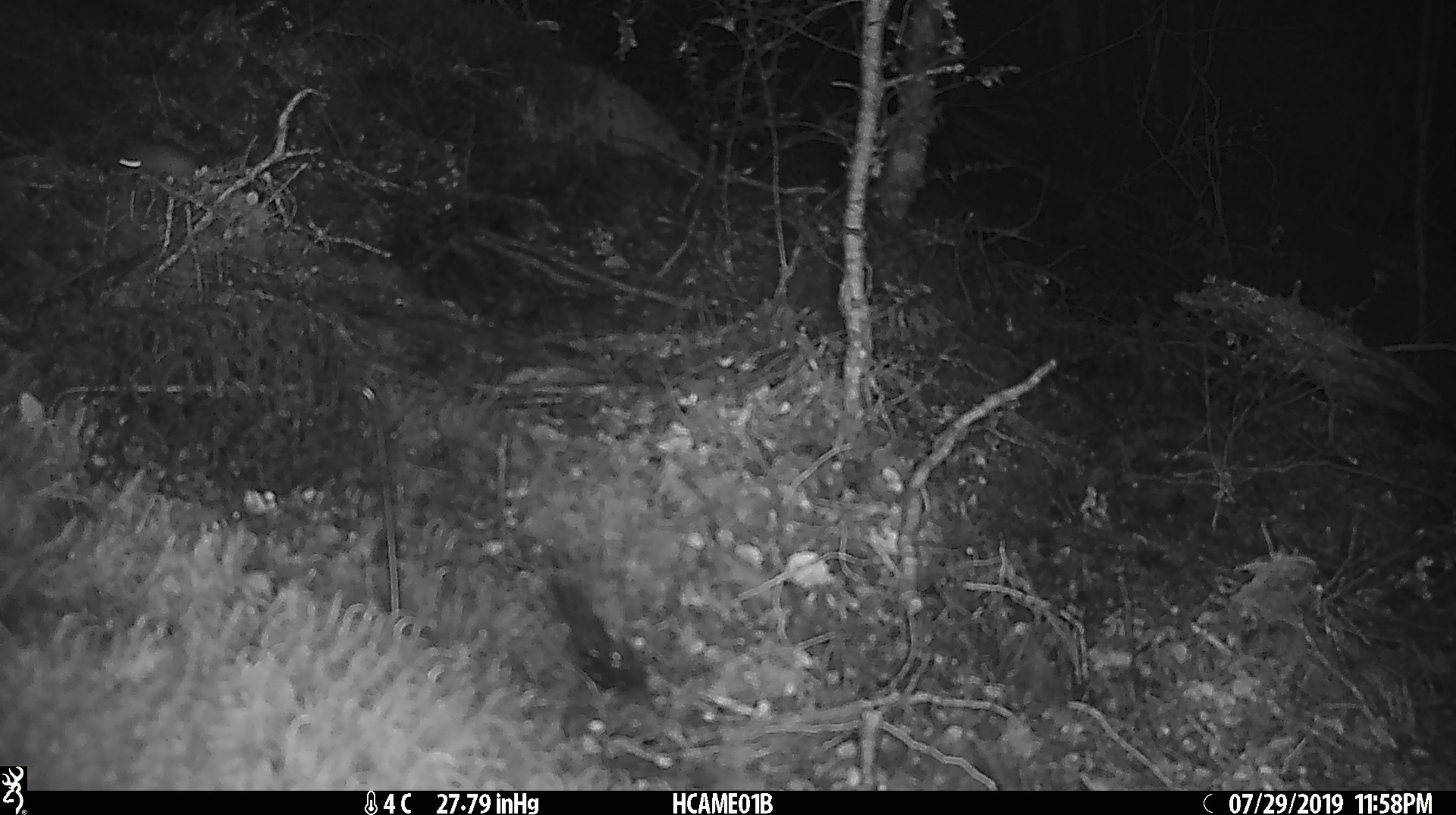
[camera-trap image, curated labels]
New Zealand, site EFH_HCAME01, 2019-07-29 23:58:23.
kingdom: Animalia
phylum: Chordata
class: Mammalia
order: Rodentia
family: Muridae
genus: Mus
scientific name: Mus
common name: mouse